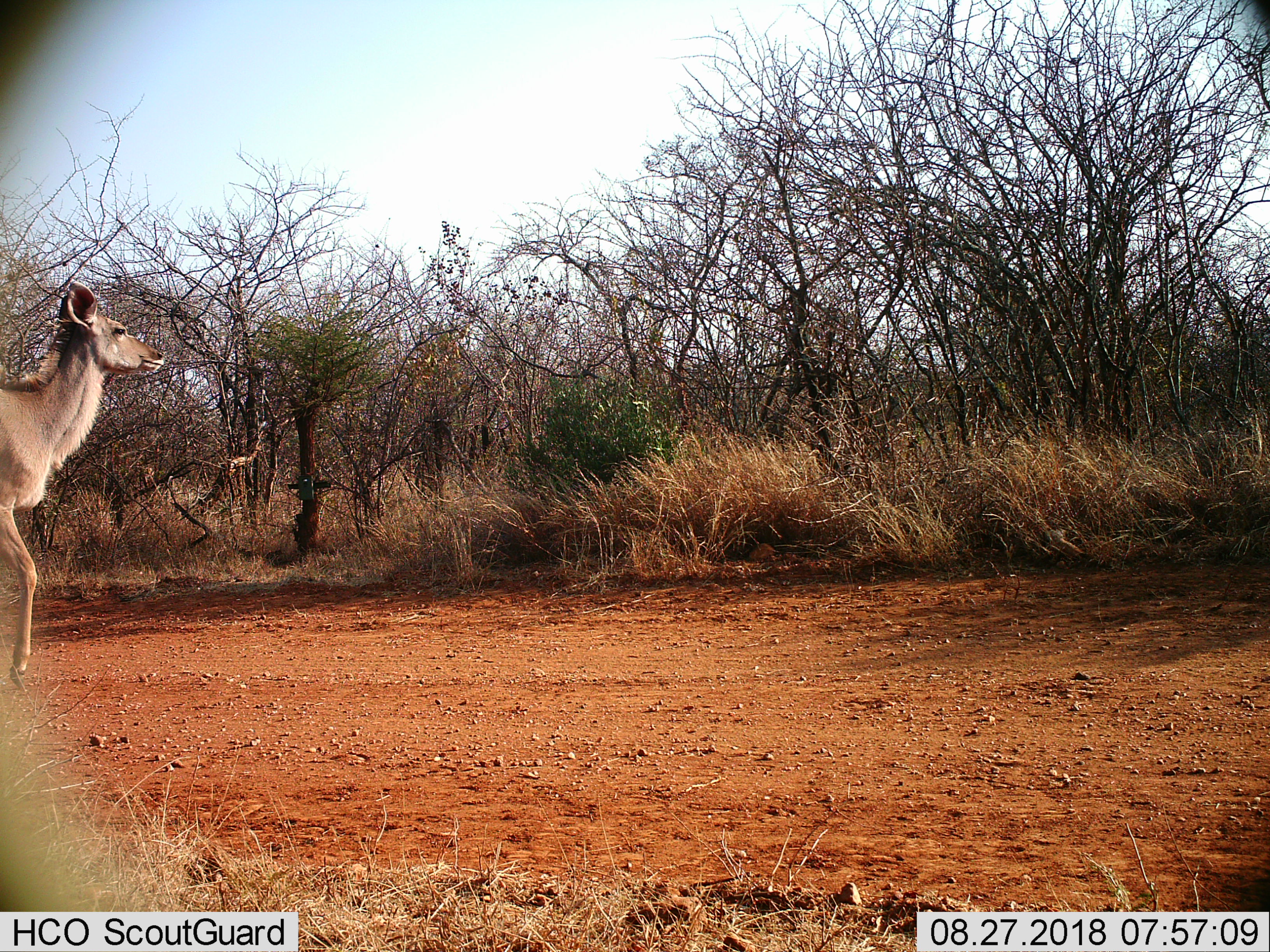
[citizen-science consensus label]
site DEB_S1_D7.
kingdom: Animalia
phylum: Chordata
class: Mammalia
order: Artiodactyla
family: Bovidae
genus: Tragelaphus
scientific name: Tragelaphus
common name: kudu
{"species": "kudu (Tragelaphus)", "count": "1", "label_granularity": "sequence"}